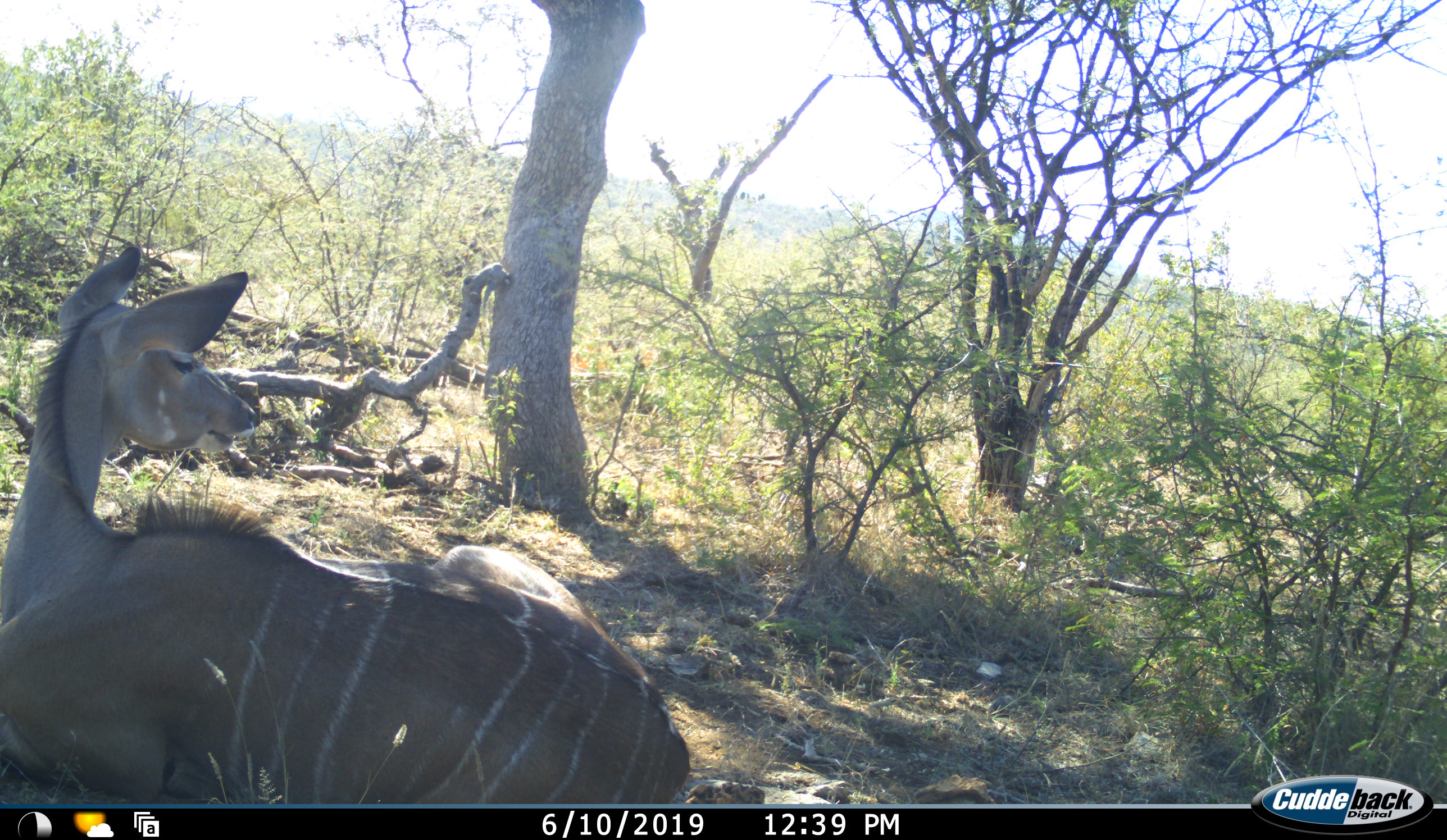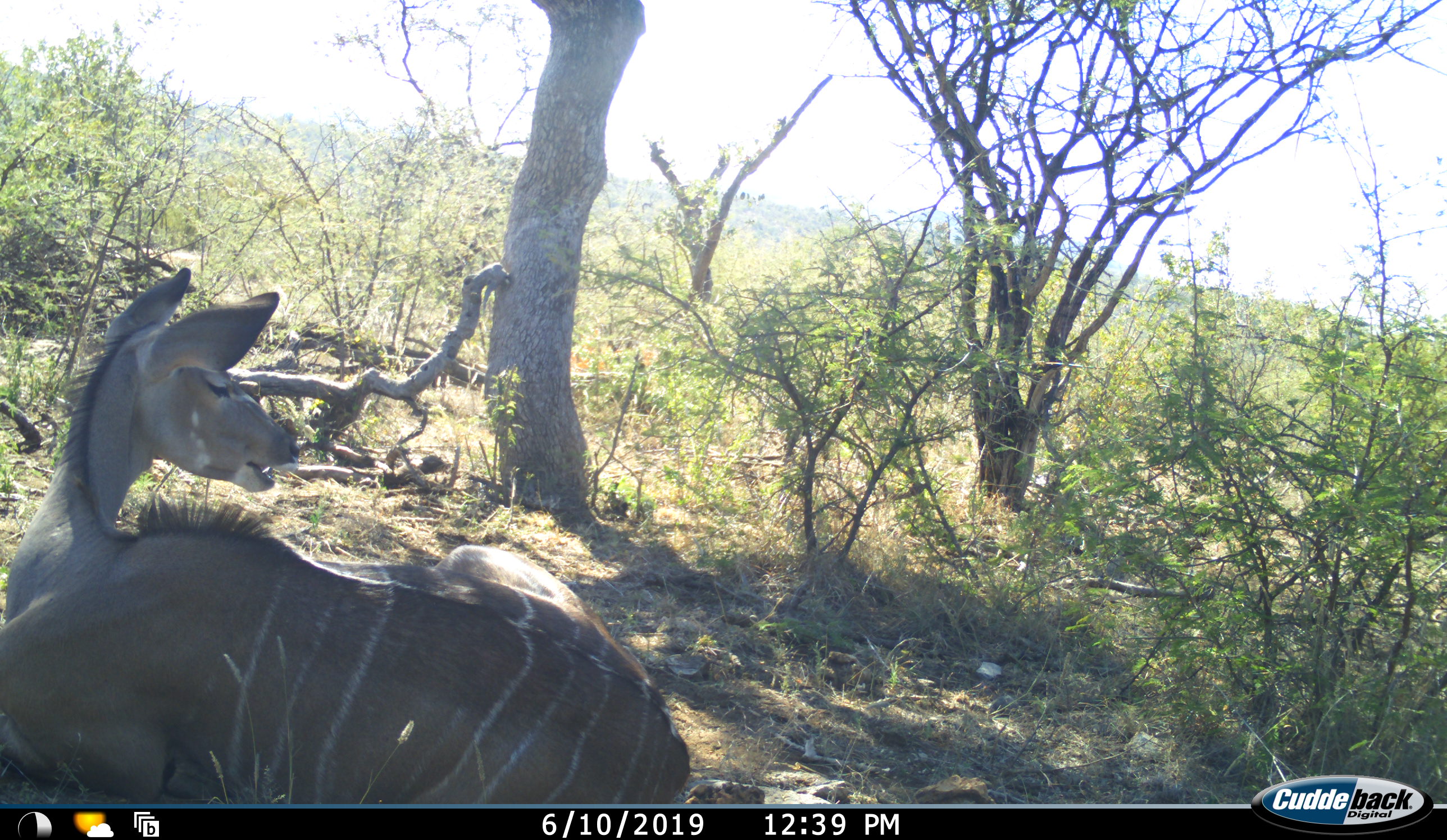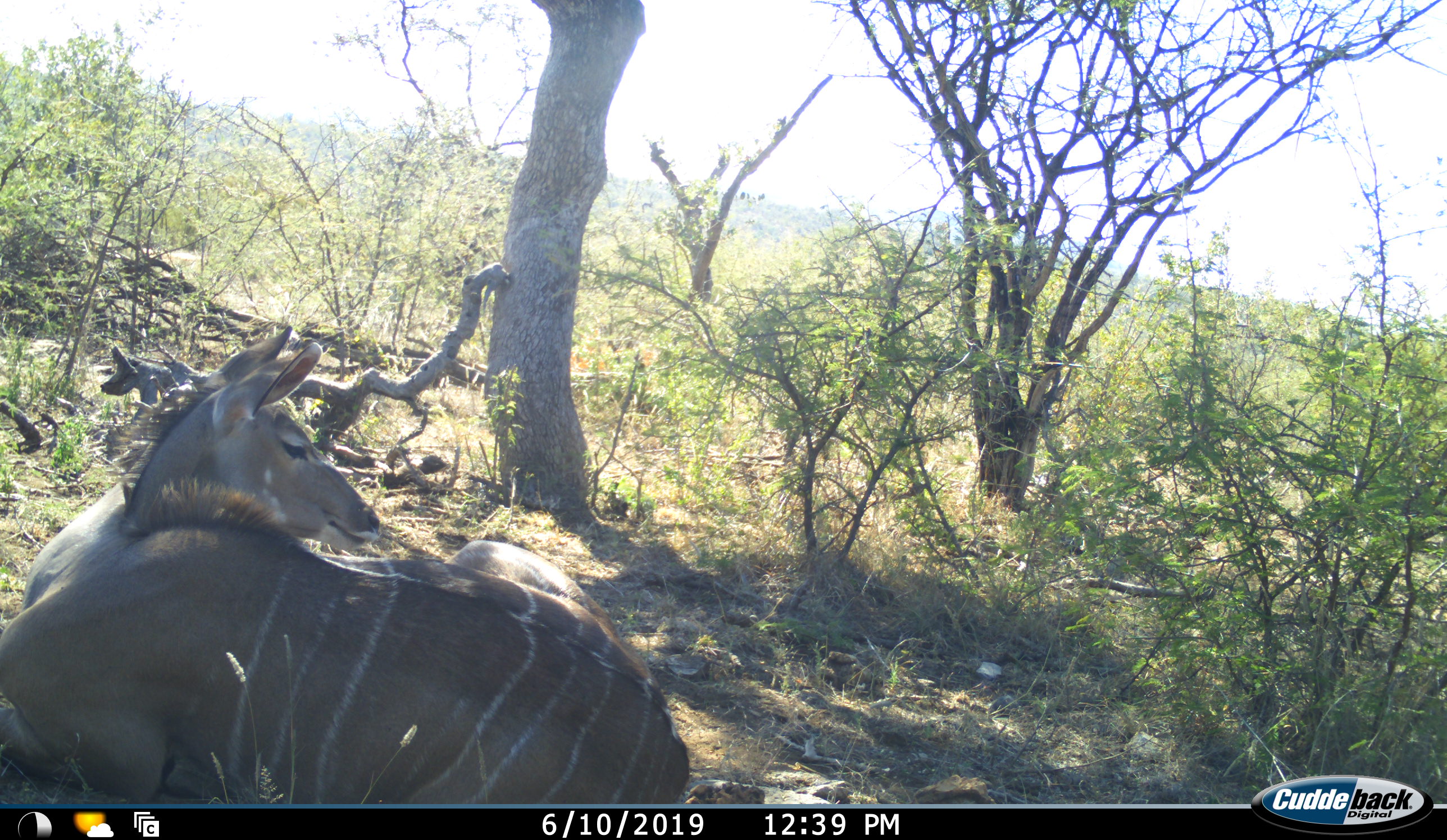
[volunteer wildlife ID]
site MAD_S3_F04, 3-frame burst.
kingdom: Animalia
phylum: Chordata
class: Mammalia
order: Artiodactyla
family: Bovidae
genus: Tragelaphus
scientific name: Tragelaphus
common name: kudu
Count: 1.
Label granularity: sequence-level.